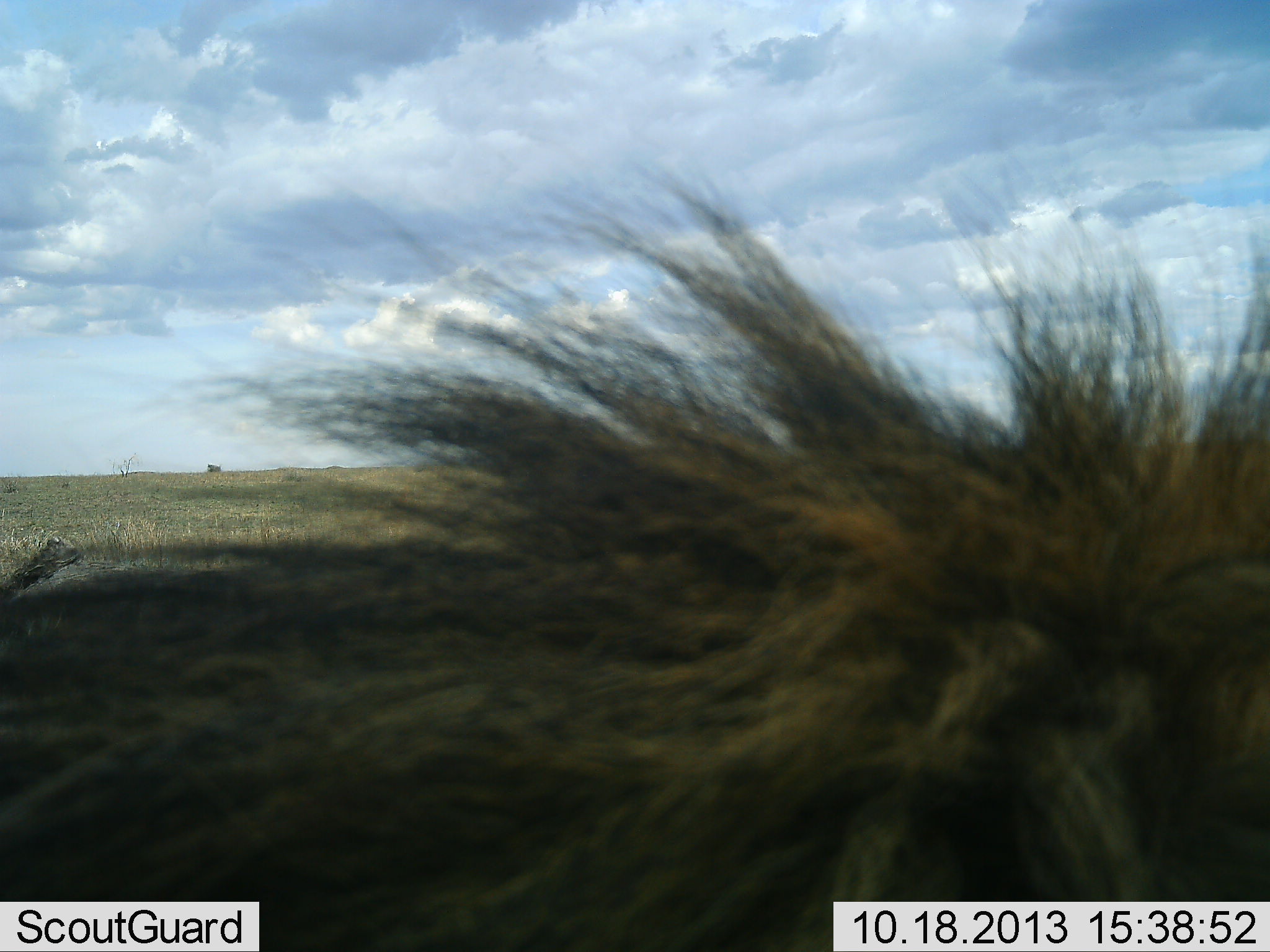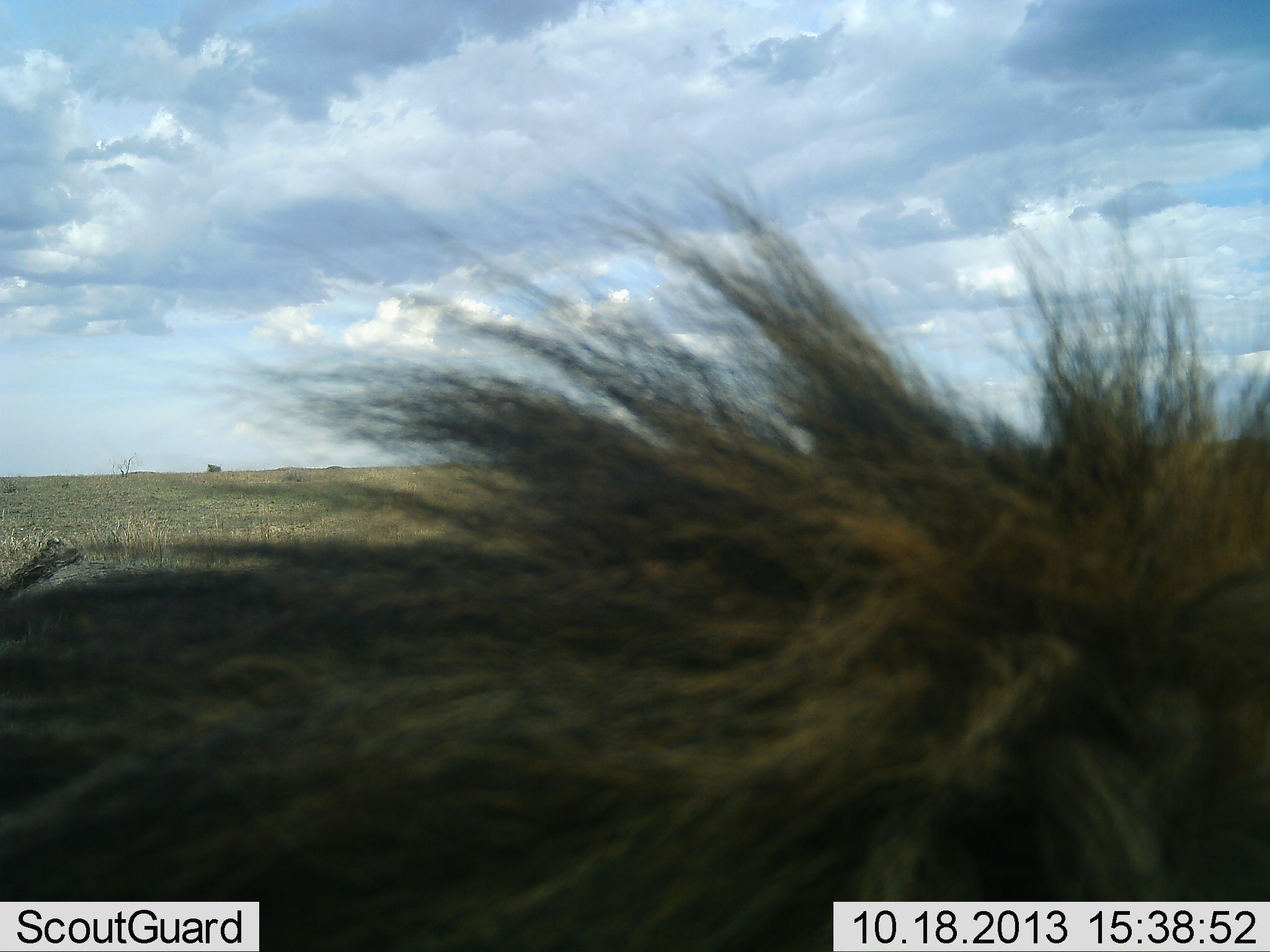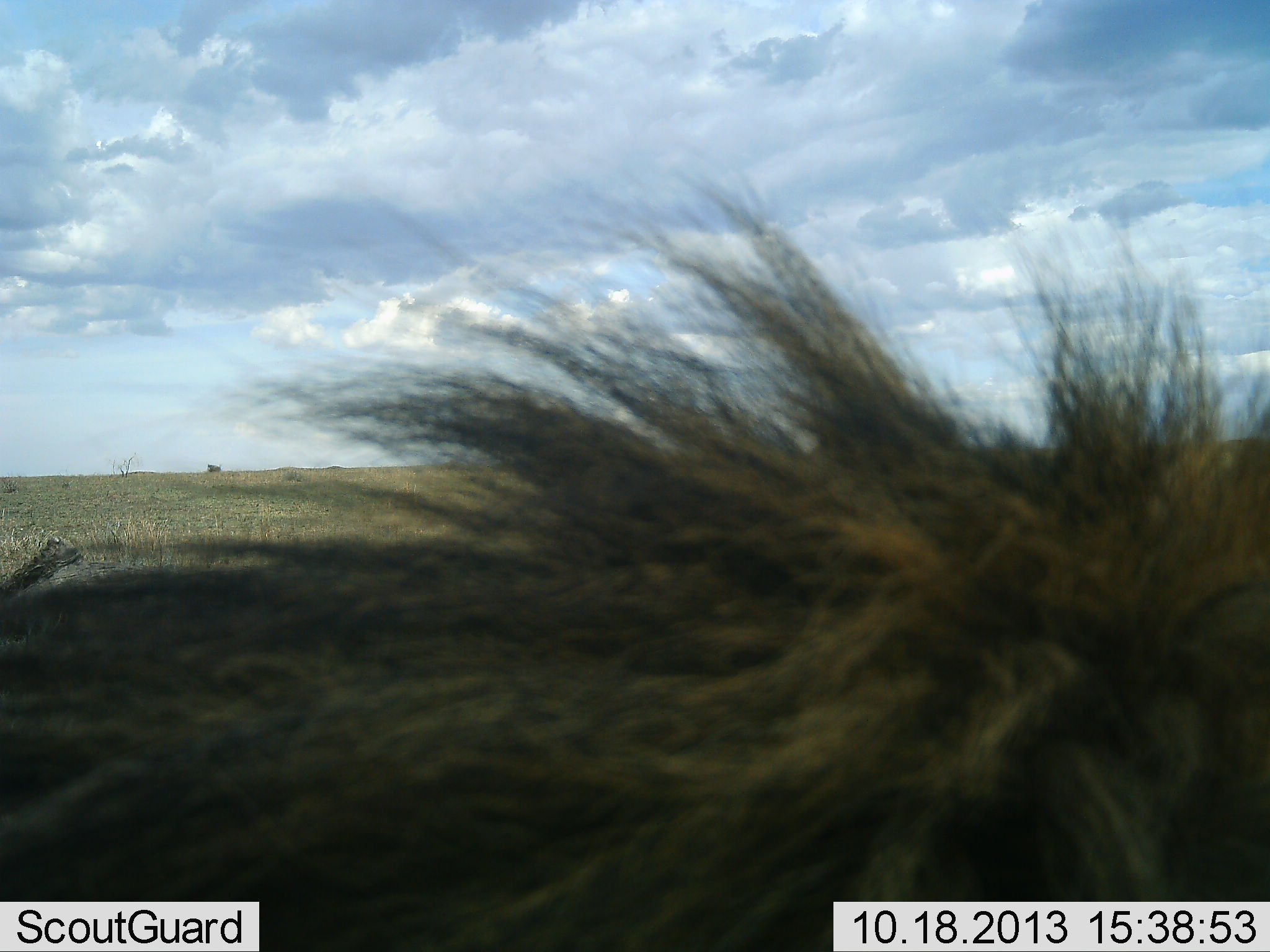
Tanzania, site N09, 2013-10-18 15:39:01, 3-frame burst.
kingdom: Animalia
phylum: Chordata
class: Mammalia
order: Carnivora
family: Felidae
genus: Panthera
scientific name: Panthera leo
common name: lion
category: lionmale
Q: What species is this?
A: Lionmale (lion) (Panthera leo).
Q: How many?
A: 1.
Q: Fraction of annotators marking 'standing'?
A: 43%.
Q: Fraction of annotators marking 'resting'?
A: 48%.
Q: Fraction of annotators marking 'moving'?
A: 13%.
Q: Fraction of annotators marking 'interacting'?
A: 0%.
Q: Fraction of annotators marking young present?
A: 0%.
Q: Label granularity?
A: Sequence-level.